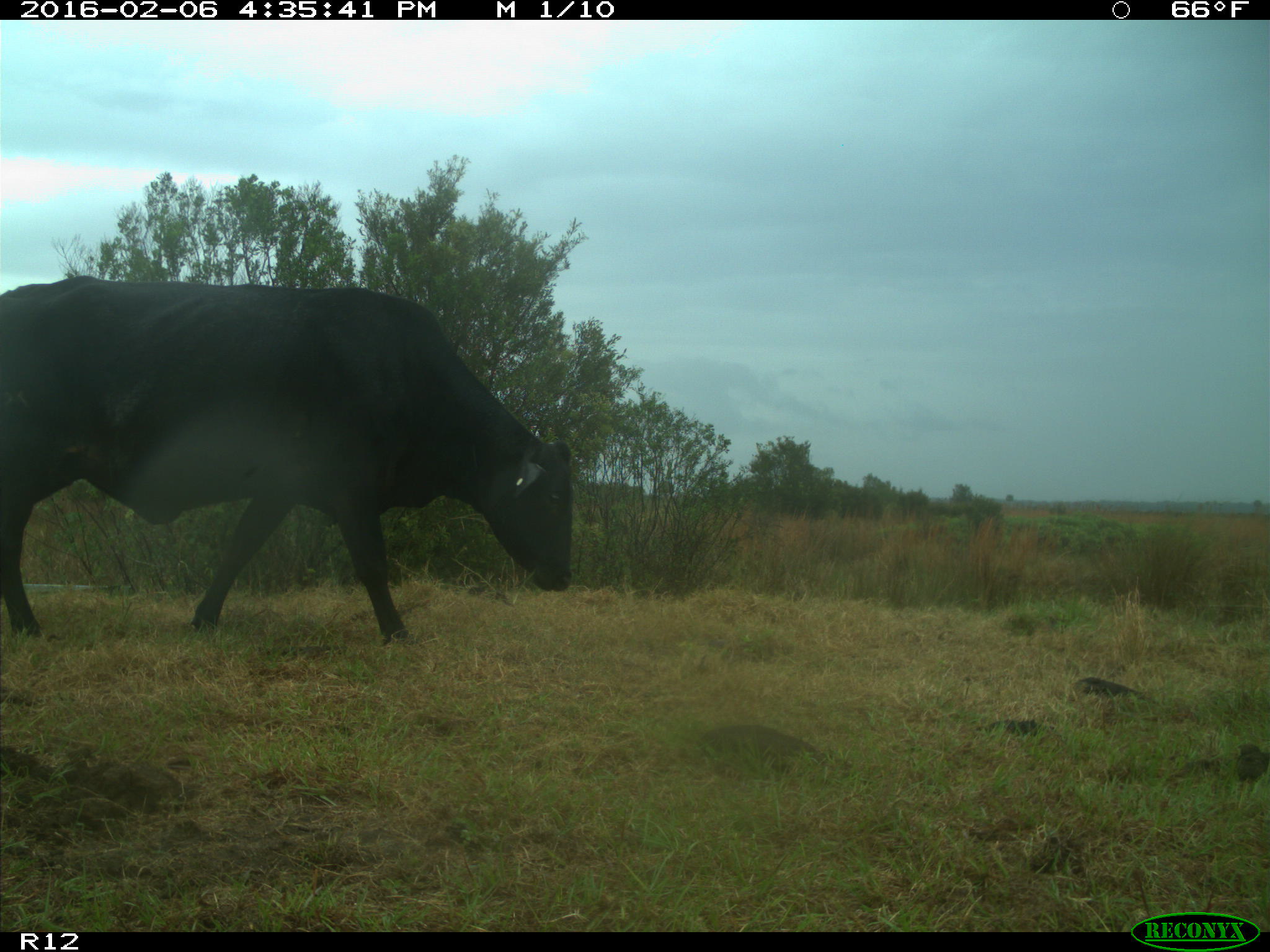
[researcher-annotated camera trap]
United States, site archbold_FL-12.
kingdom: Animalia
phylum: Chordata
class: Mammalia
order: Artiodactyla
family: Bovidae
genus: Bos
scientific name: Bos taurus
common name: domestic cow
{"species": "Bos taurus (domestic cow)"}